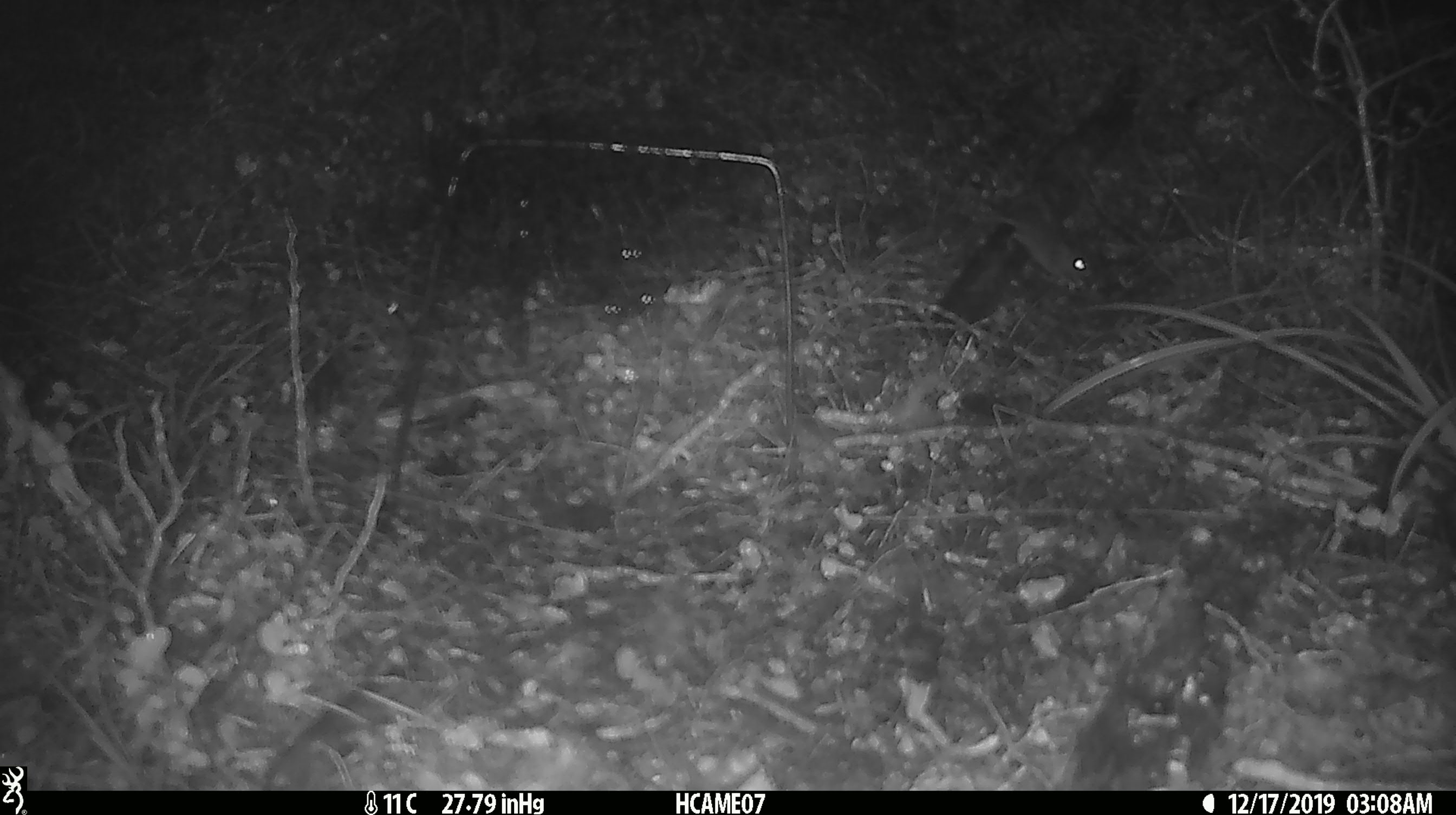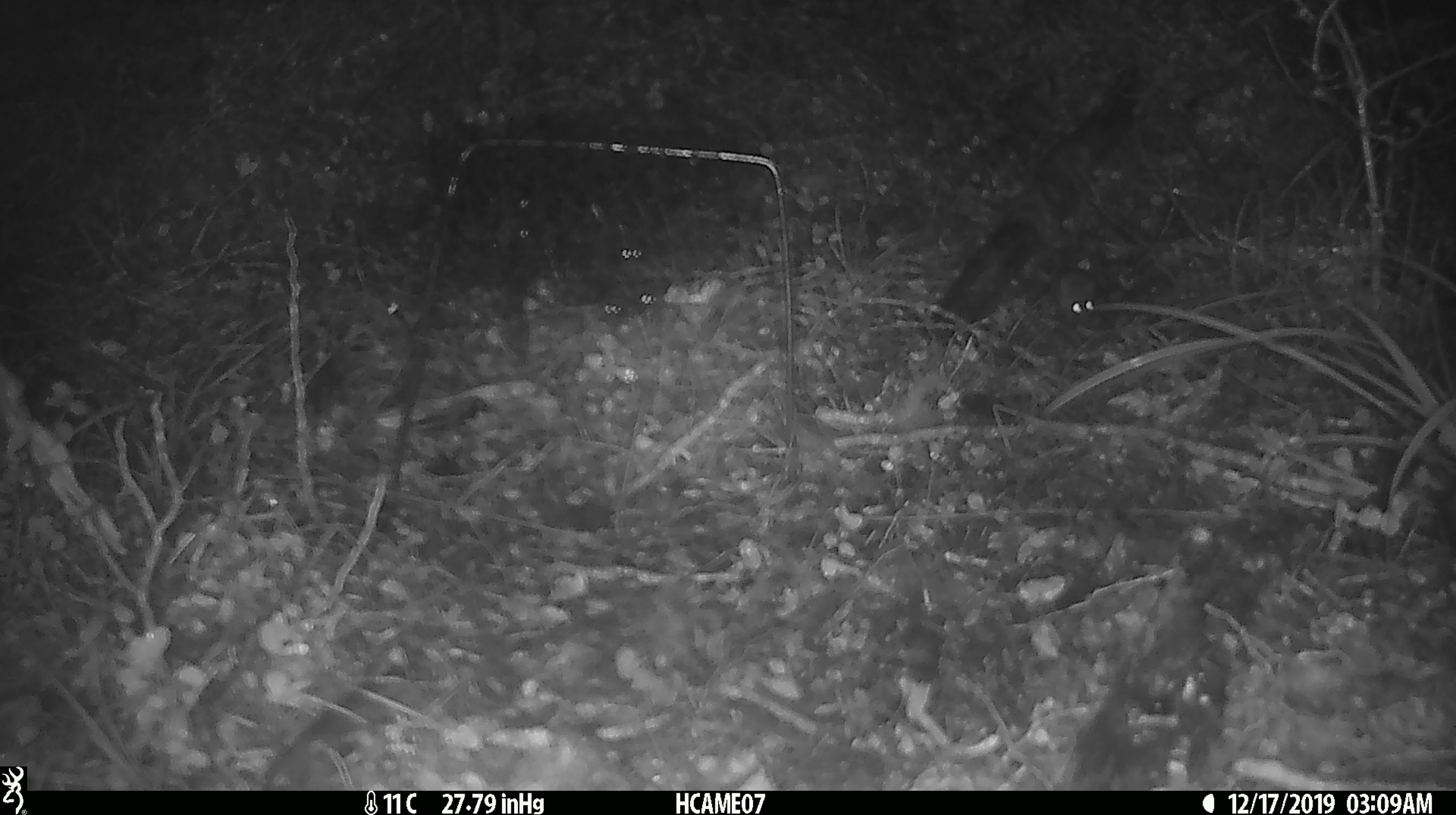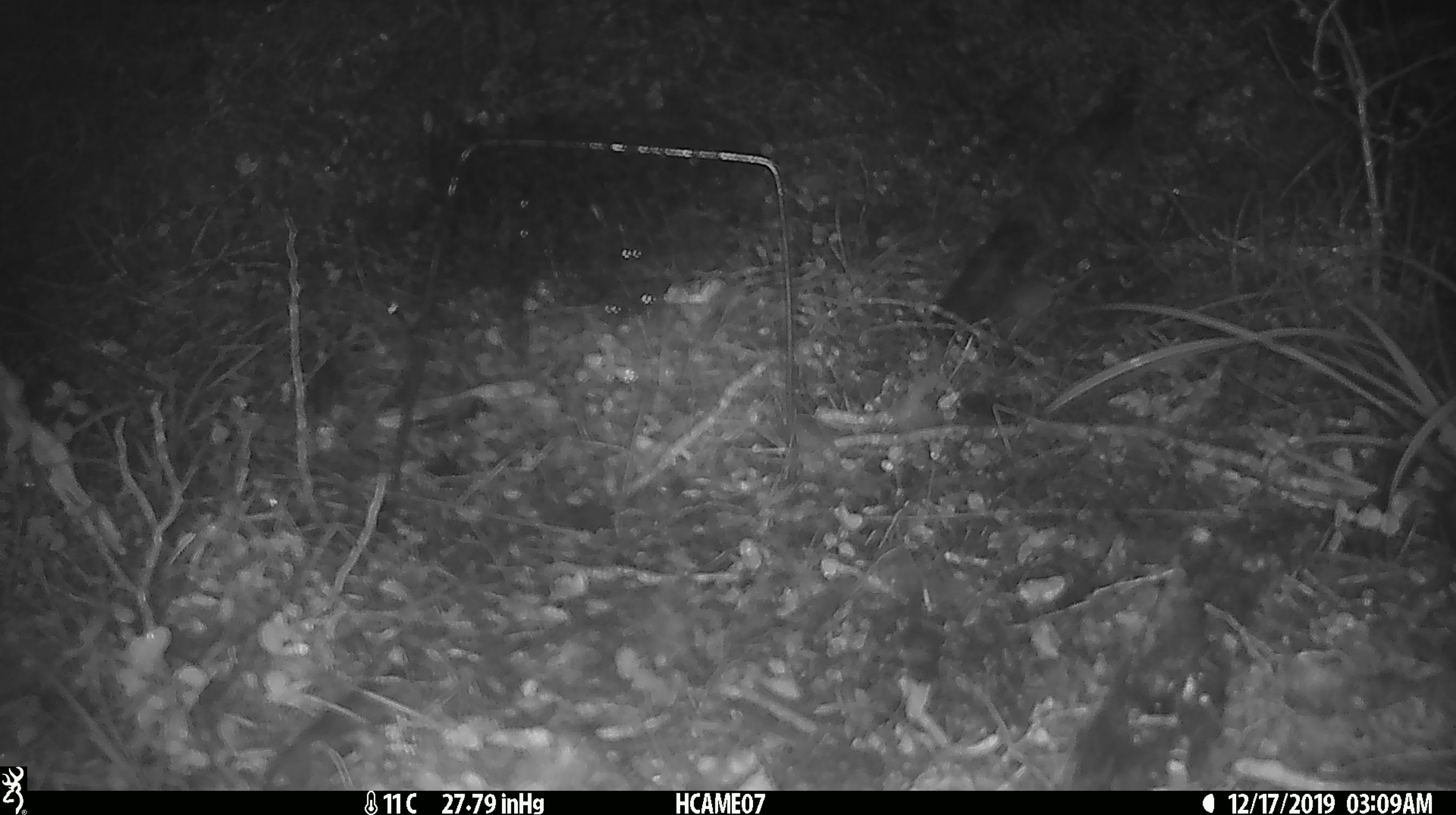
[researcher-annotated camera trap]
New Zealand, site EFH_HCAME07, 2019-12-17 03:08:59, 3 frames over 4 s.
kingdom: Animalia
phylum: Chordata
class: Mammalia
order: Rodentia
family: Muridae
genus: Mus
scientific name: Mus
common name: mouse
Mouse (Mus).